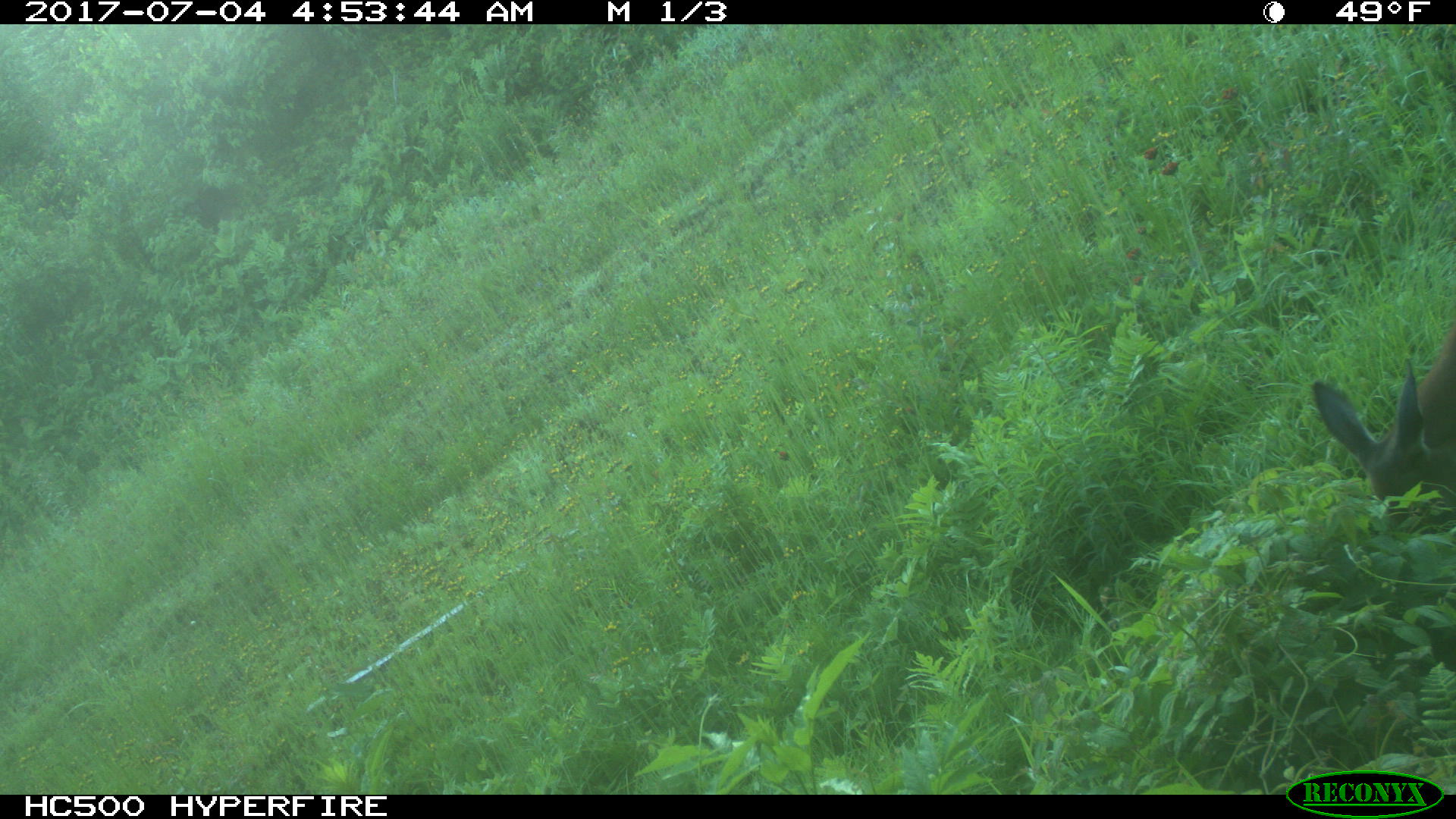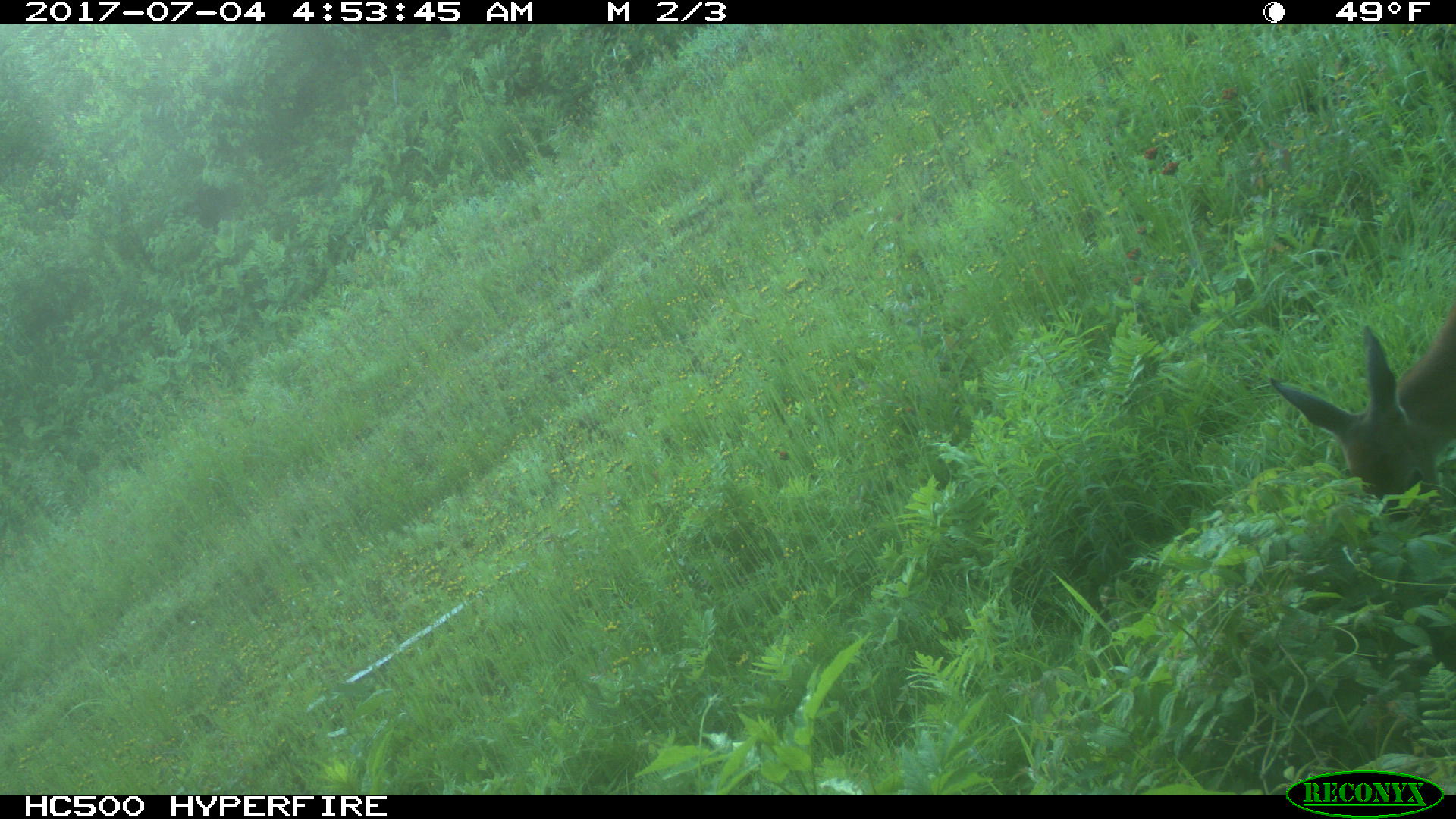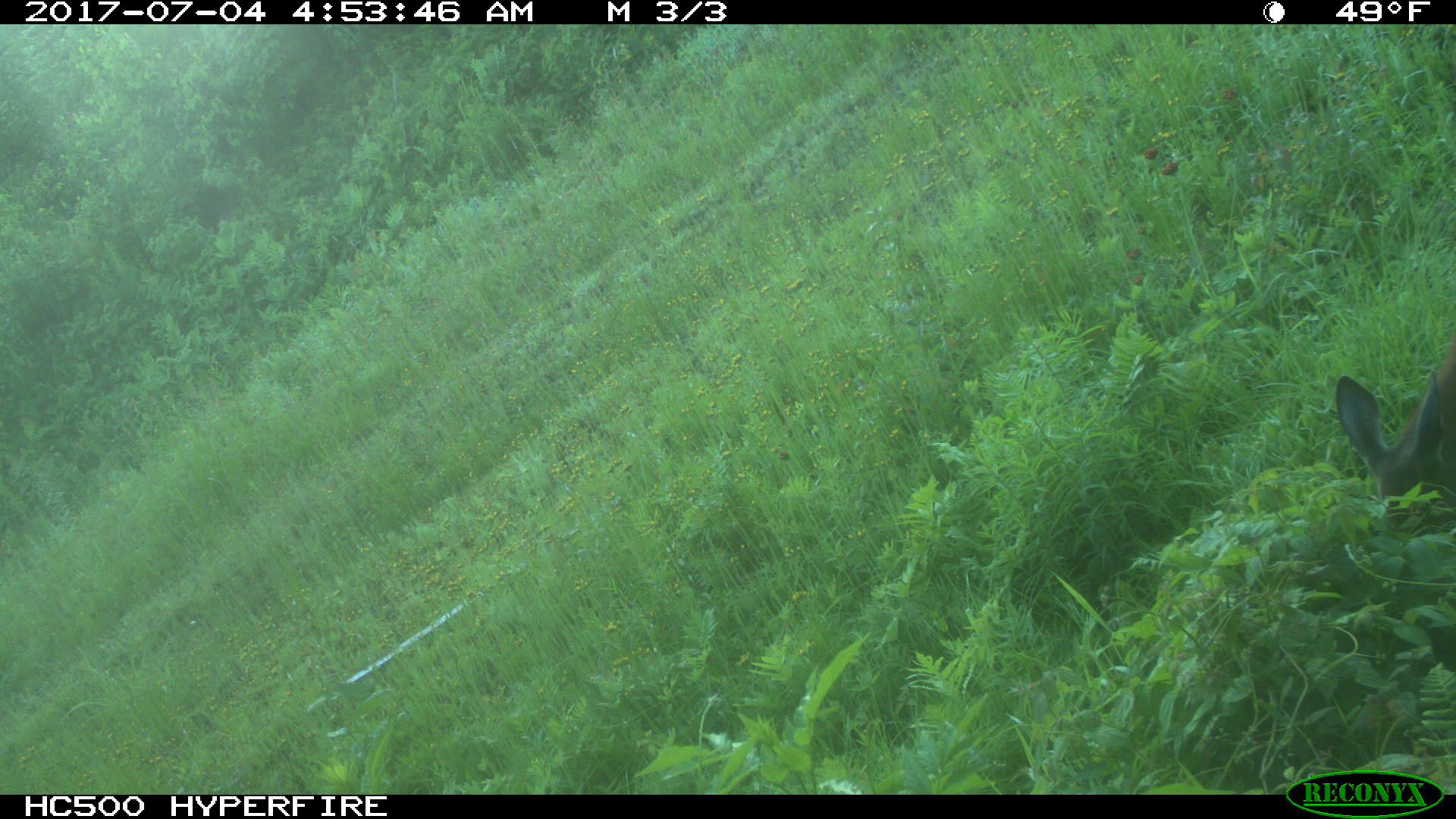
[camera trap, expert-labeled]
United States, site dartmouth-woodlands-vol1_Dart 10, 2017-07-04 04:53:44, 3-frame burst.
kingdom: Animalia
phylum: Chordata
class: Mammalia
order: Artiodactyla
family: Cervidae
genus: Odocoileus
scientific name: Odocoileus virginianus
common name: white-tailed deer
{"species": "white-tailed deer (Odocoileus virginianus)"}